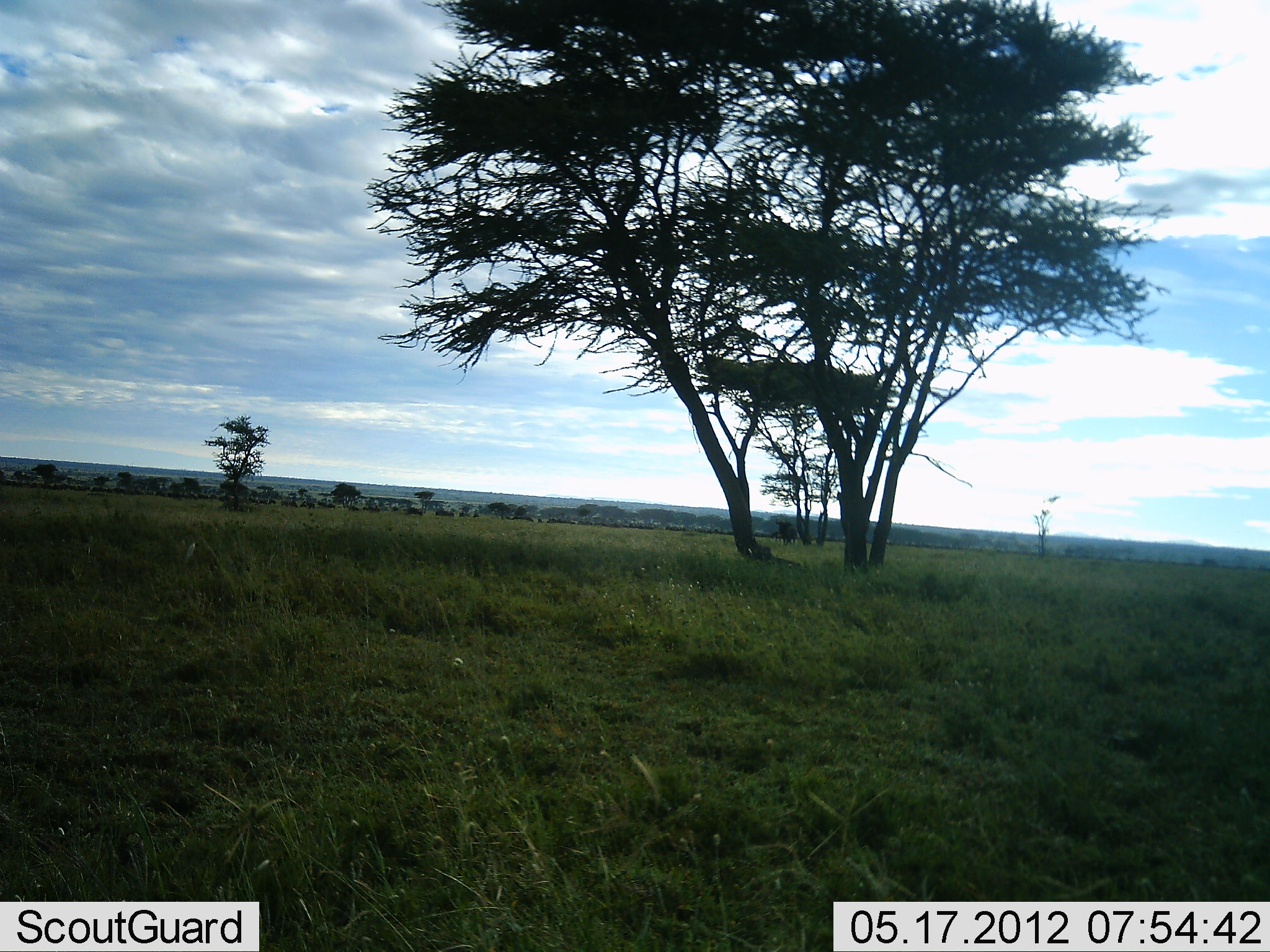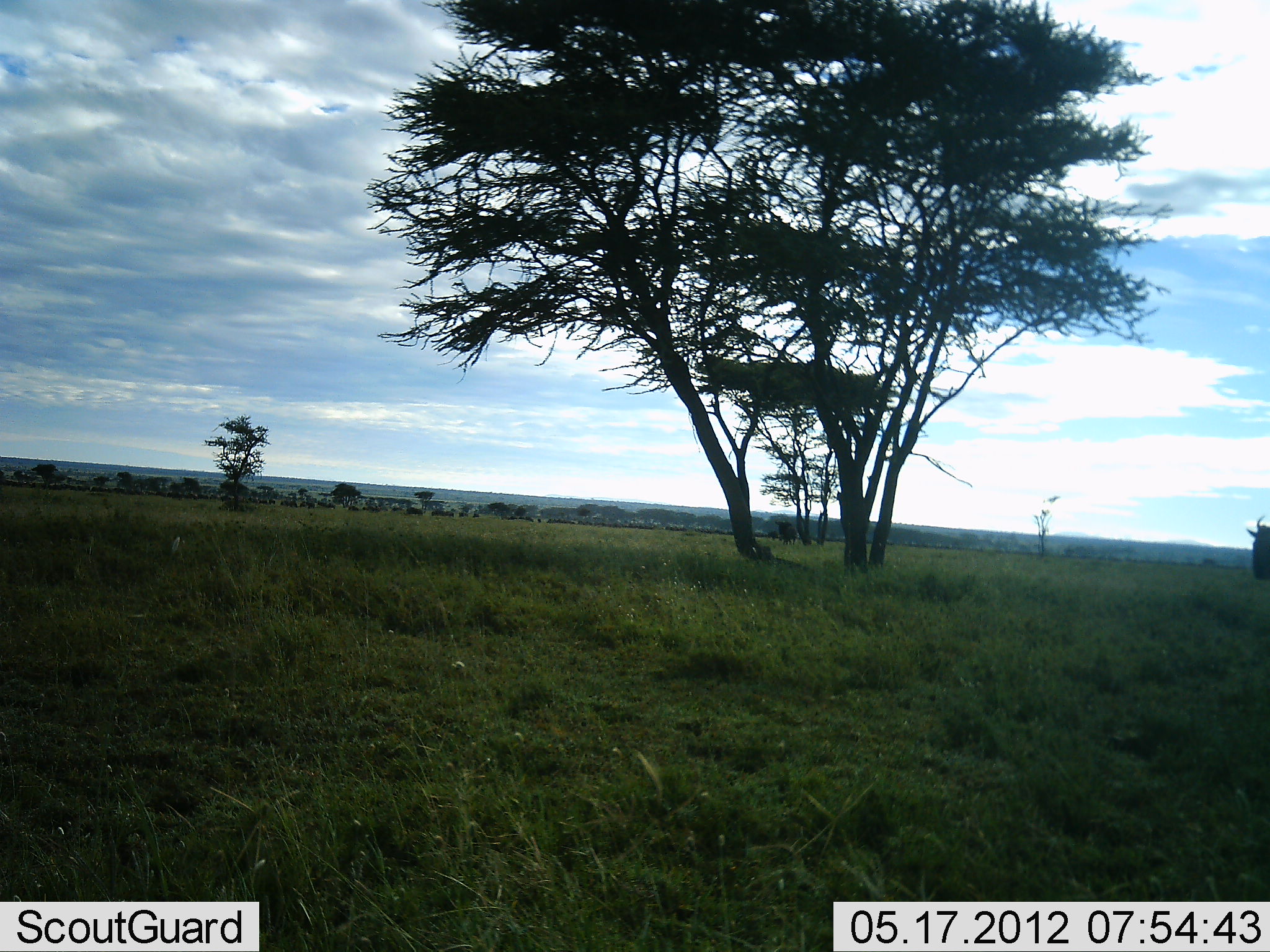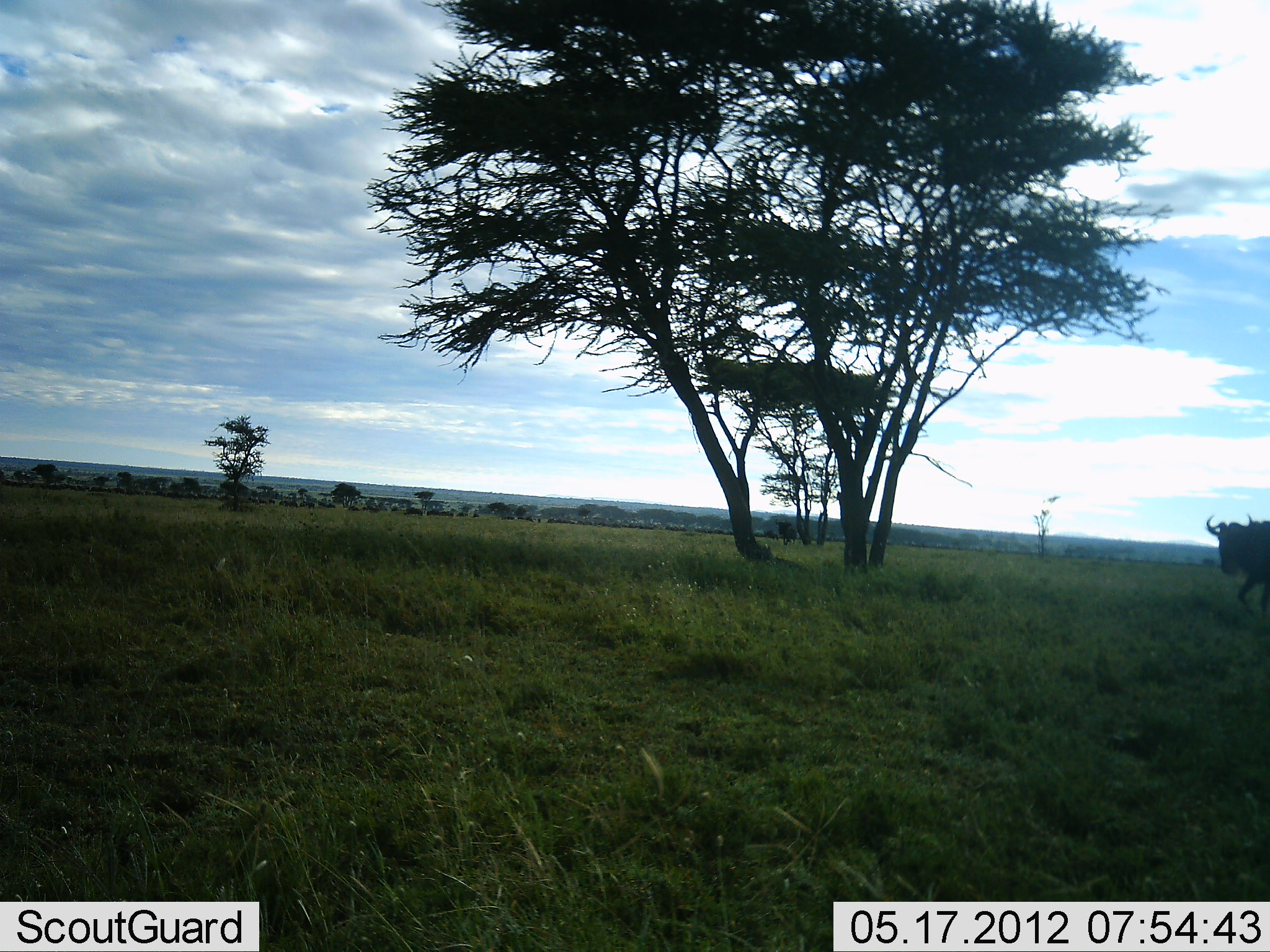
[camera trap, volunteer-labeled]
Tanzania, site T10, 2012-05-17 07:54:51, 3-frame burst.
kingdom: Animalia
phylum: Chordata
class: Mammalia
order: Artiodactyla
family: Bovidae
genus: Connochaetes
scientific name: Connochaetes taurinus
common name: blue wildebeest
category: wildebeest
Wildebeest (blue wildebeest) (Connochaetes taurinus), count 1. Behavior (volunteer vote fractions): standing 10%, resting 0%, moving 100%, interacting 0%. Young present (vote fraction): 0%. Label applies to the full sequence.